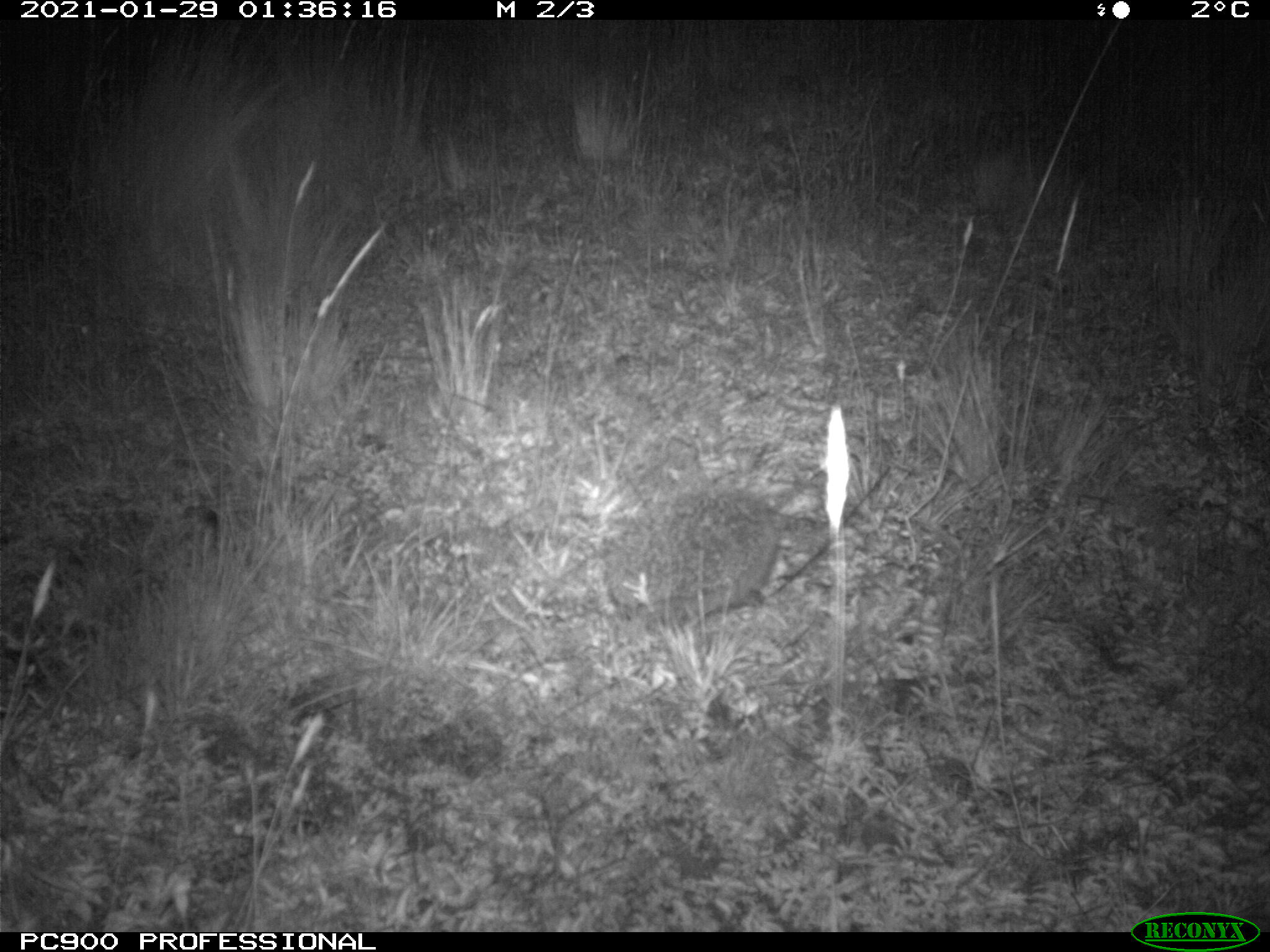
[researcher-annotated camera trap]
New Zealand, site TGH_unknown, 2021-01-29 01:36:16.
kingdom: Animalia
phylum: Chordata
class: Mammalia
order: Eulipotyphla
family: Erinaceidae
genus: Erinaceus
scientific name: Erinaceus europaeus europaeus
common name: european hedgehog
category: hedgehog